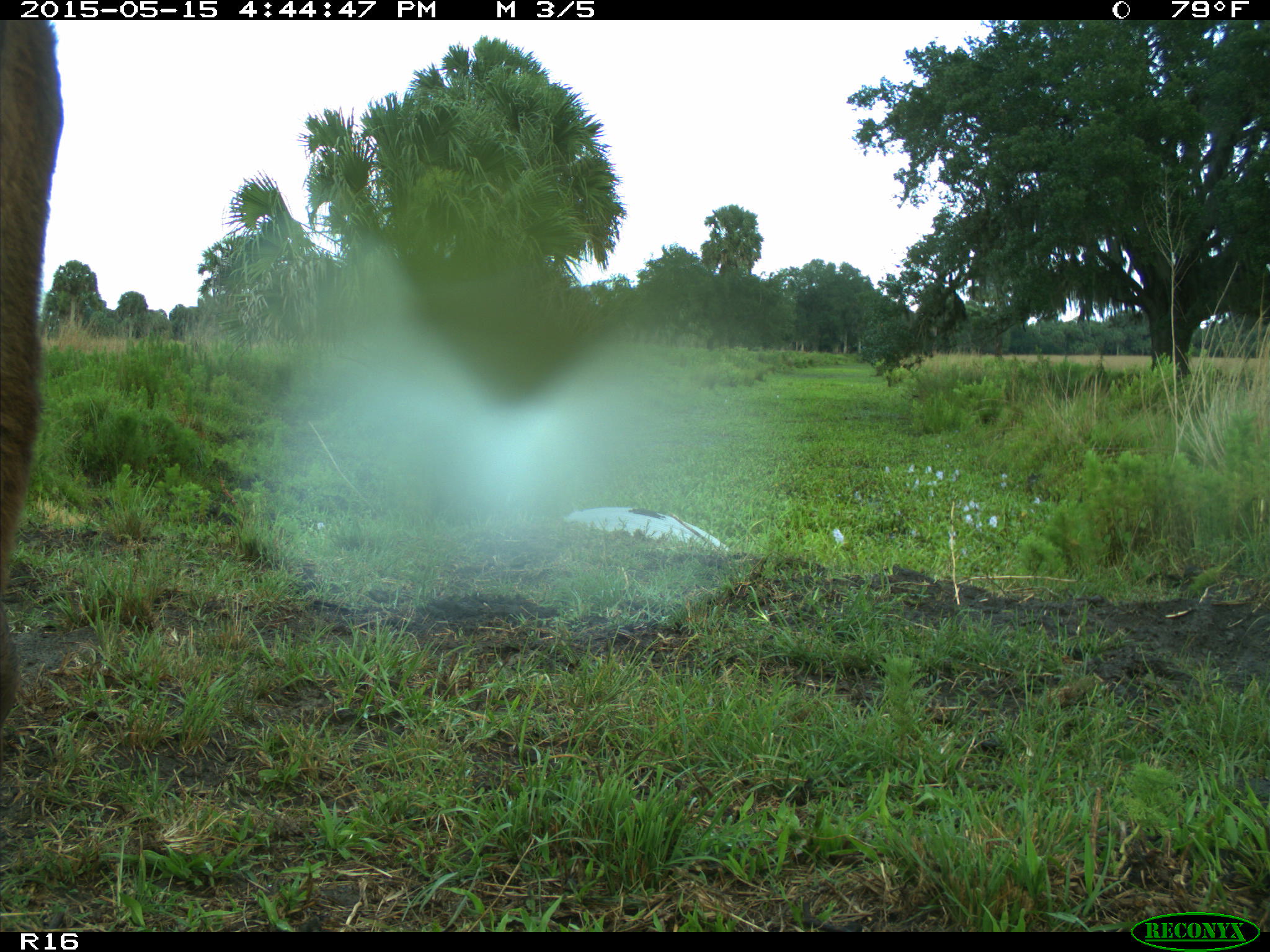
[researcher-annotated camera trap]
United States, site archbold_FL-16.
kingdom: Animalia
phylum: Chordata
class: Mammalia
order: Artiodactyla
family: Bovidae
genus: Bos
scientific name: Bos taurus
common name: domestic cow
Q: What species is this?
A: Bos taurus (domestic cow).